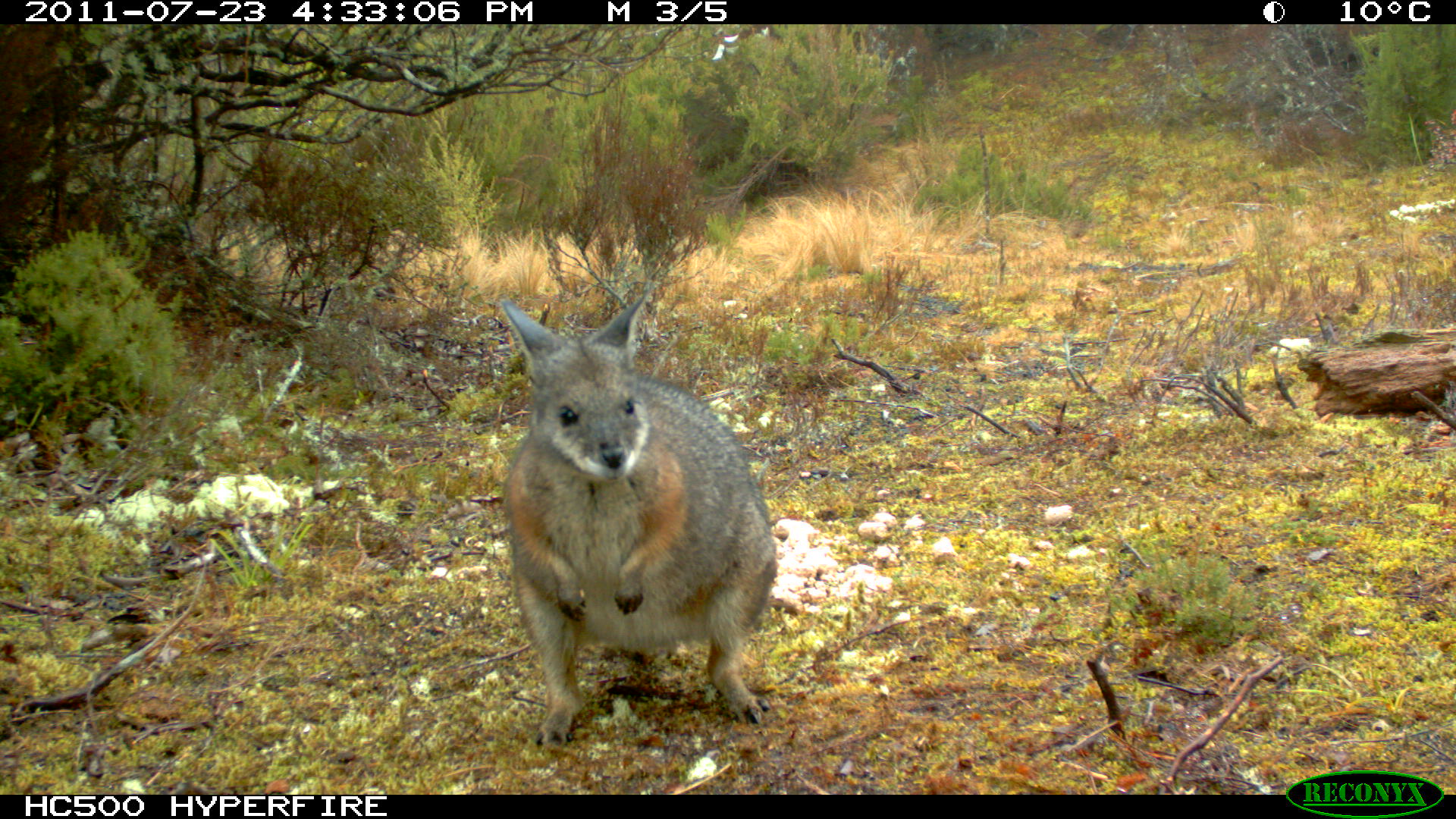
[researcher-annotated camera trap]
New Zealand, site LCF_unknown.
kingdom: Animalia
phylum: Chordata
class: Mammalia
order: Diprotodontia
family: Macropodidae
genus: Notamacropus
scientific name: Notamacropus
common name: wallaby